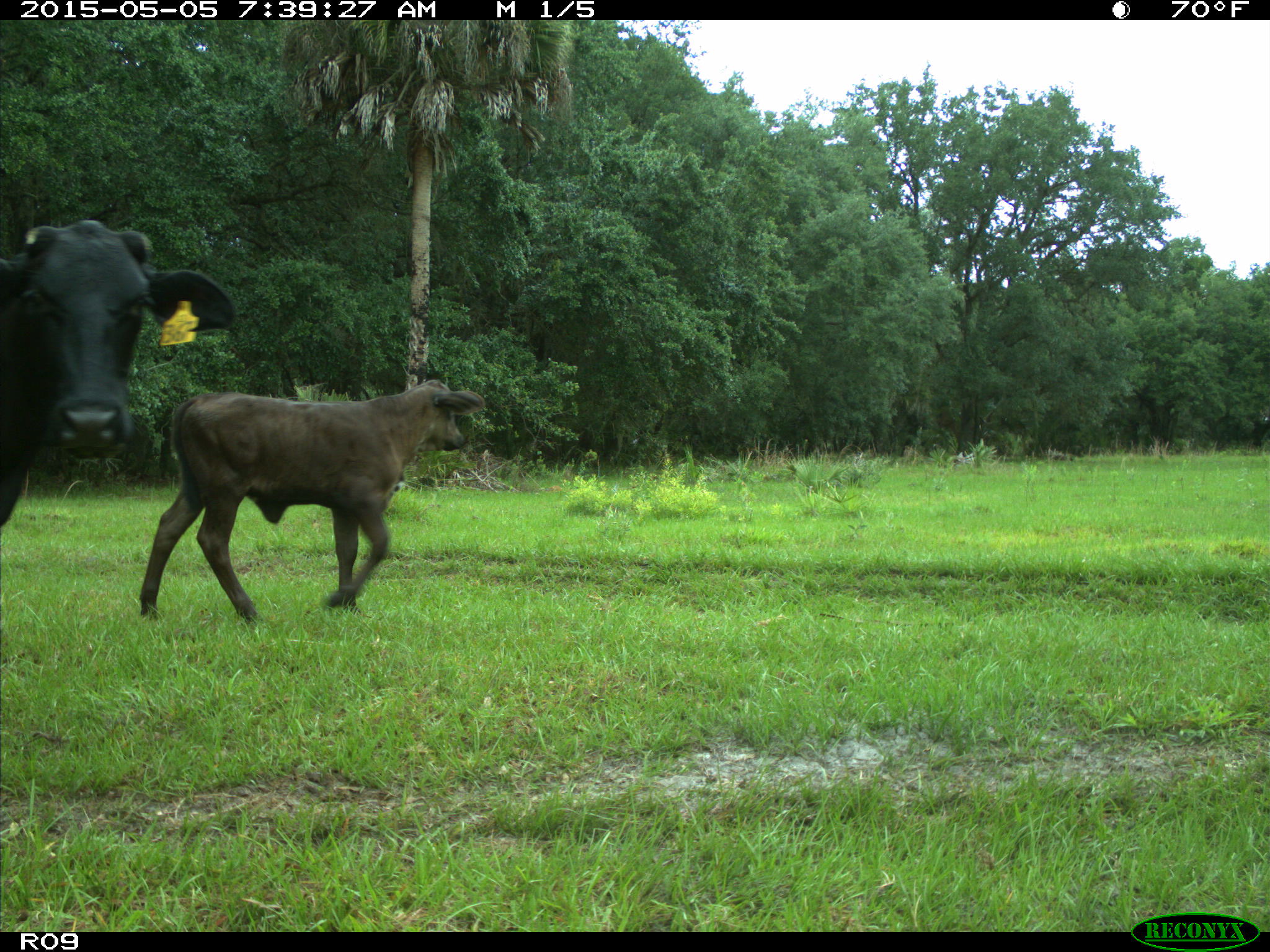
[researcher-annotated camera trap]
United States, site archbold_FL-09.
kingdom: Animalia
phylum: Chordata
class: Mammalia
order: Artiodactyla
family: Bovidae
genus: Bos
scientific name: Bos taurus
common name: domestic cow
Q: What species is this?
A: Bos taurus (domestic cow).